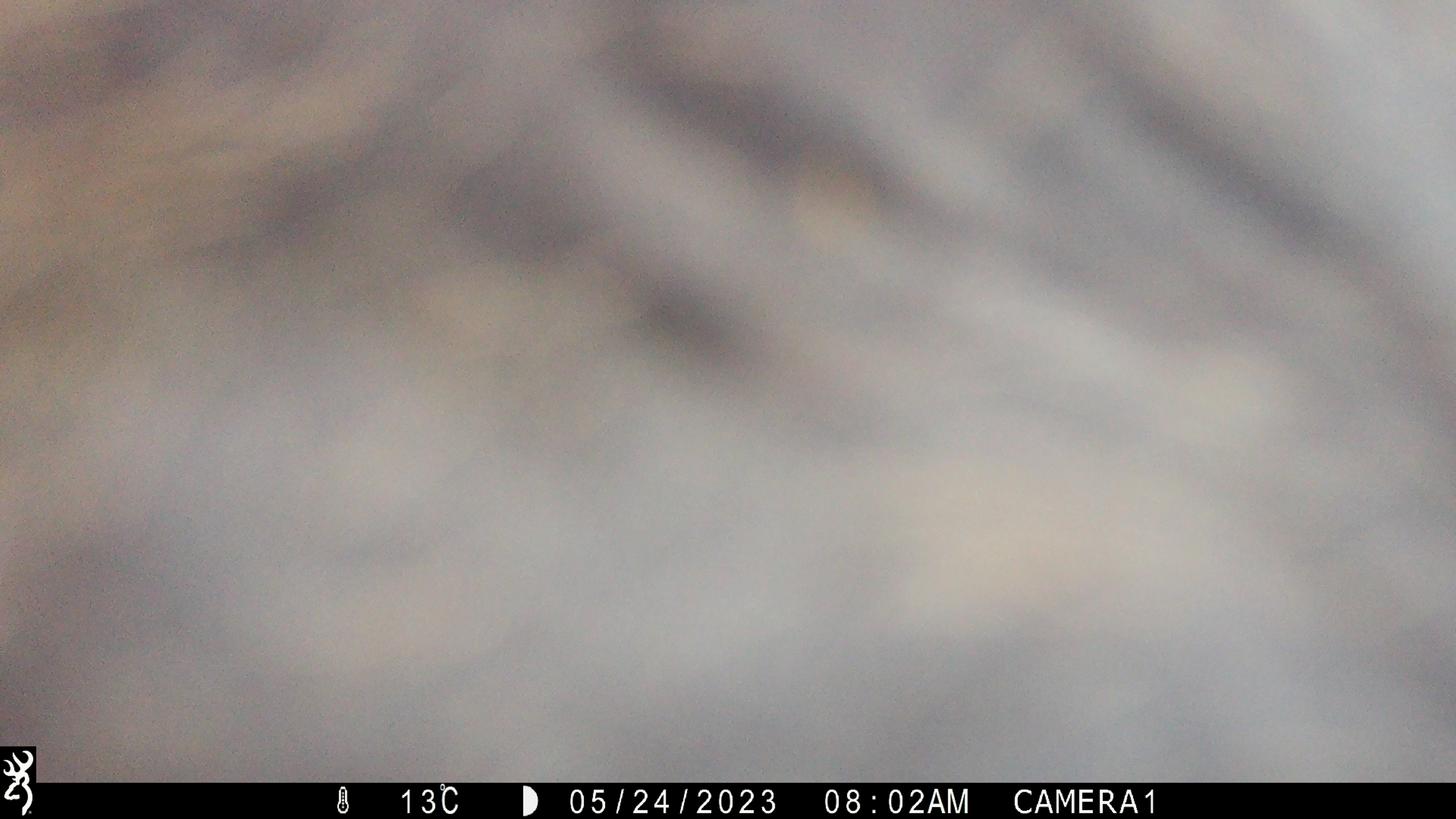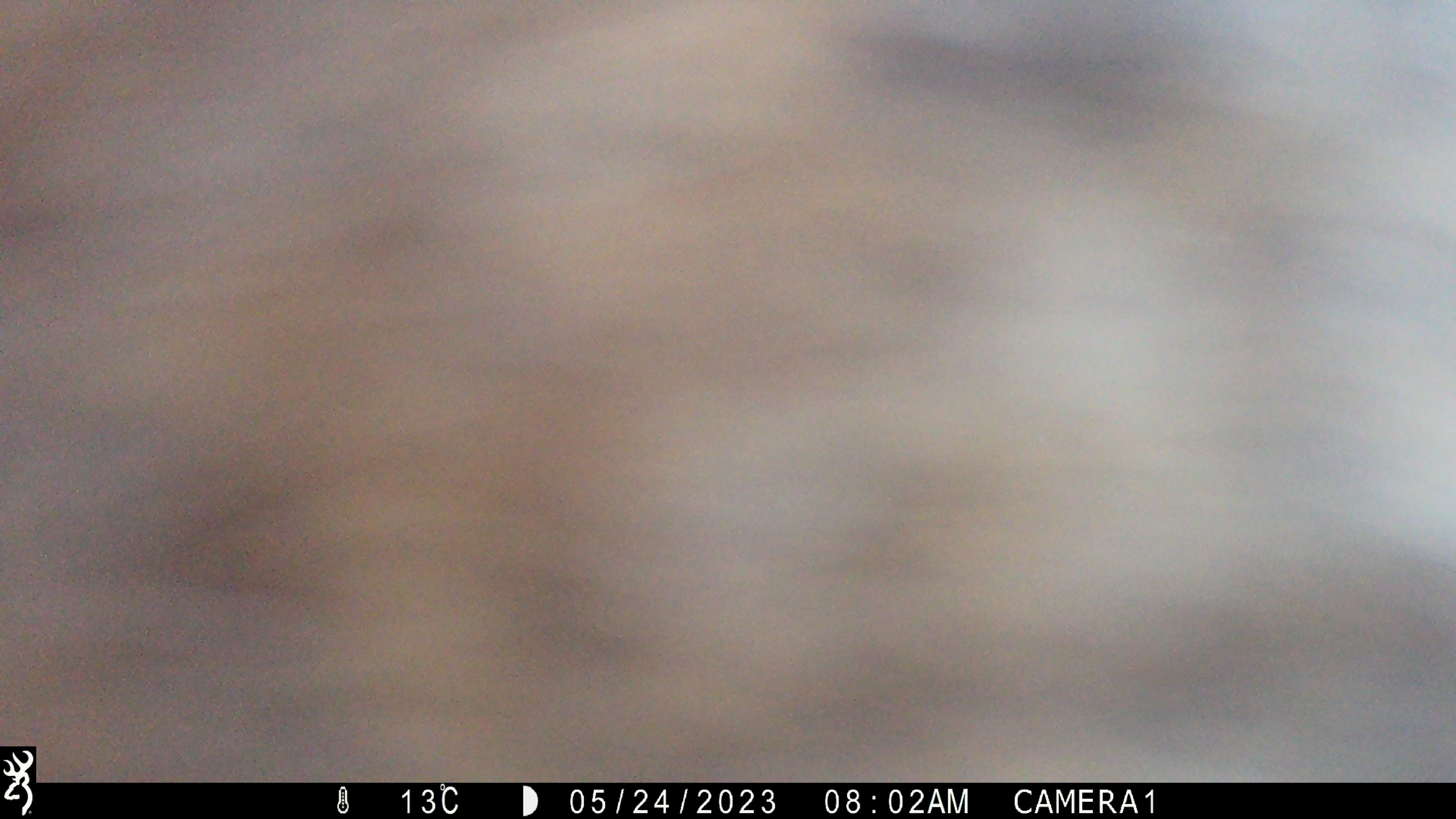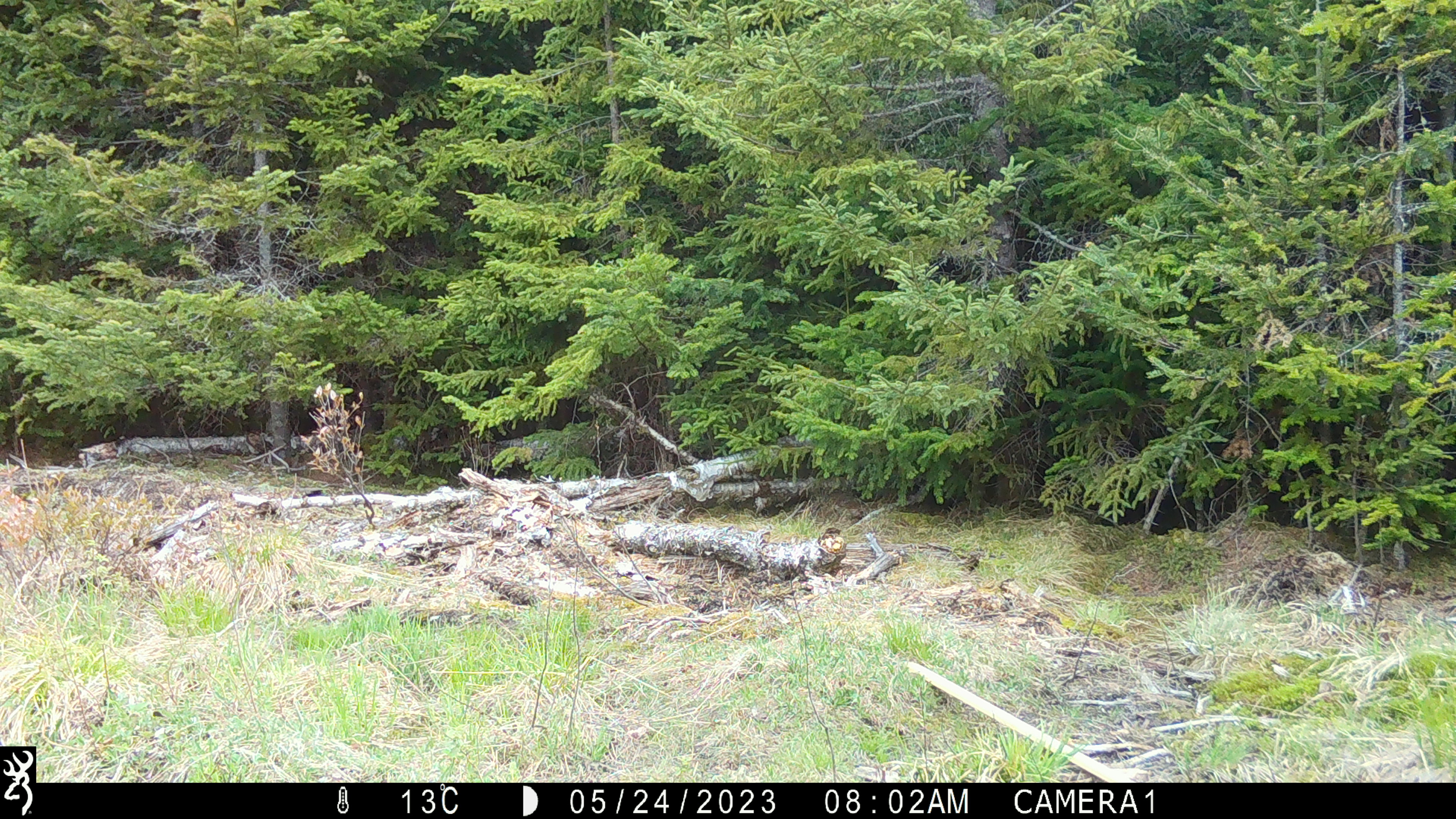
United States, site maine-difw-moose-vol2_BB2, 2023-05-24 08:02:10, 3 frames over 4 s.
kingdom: Animalia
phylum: Chordata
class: Mammalia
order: Artiodactyla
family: Cervidae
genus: Alces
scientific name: Alces alces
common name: moose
Moose (Alces alces).